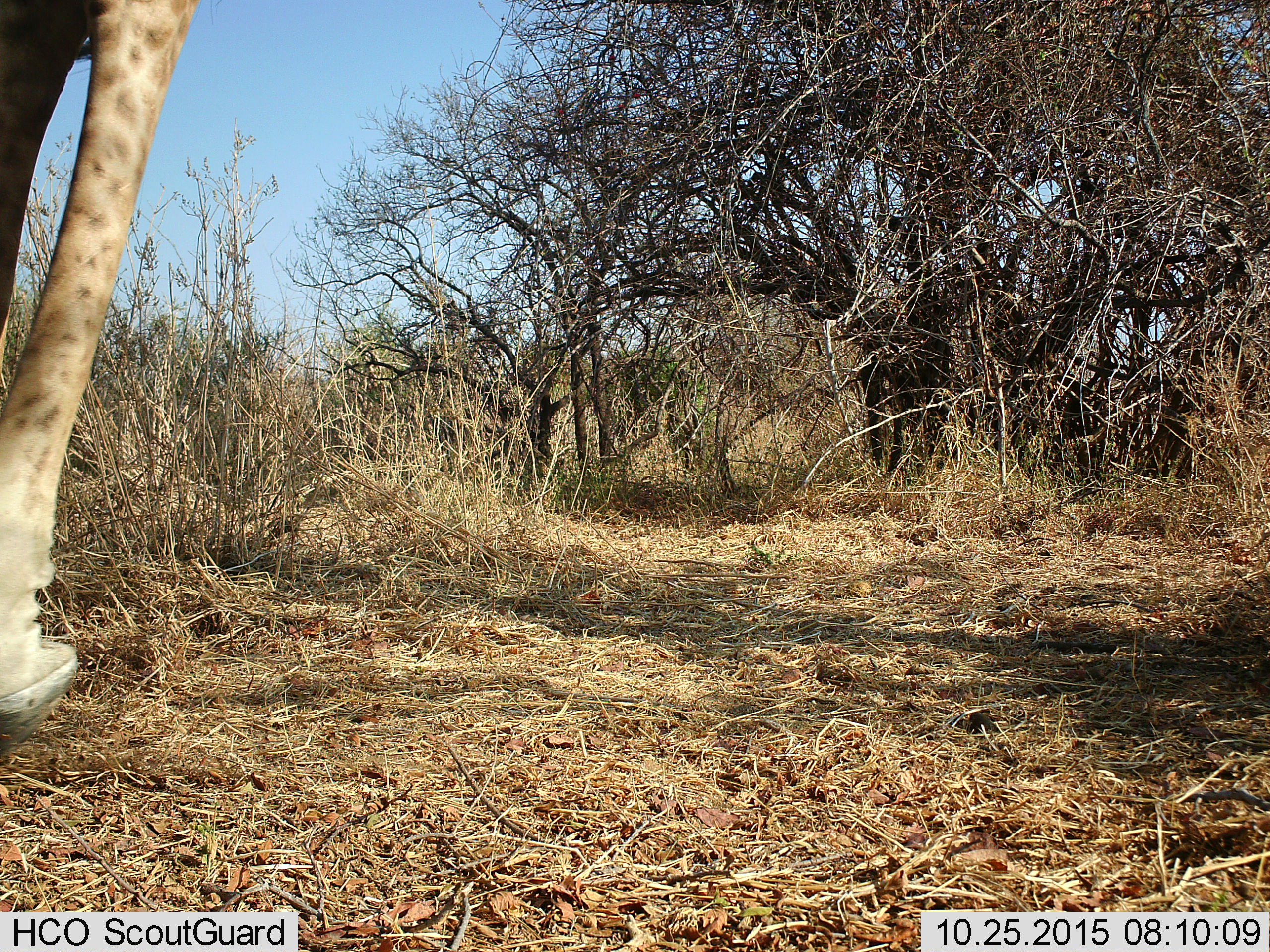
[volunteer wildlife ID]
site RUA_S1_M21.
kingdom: Animalia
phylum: Chordata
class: Mammalia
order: Artiodactyla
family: Giraffidae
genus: Giraffa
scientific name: Giraffa camelopardalis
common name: giraffe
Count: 1.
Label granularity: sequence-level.